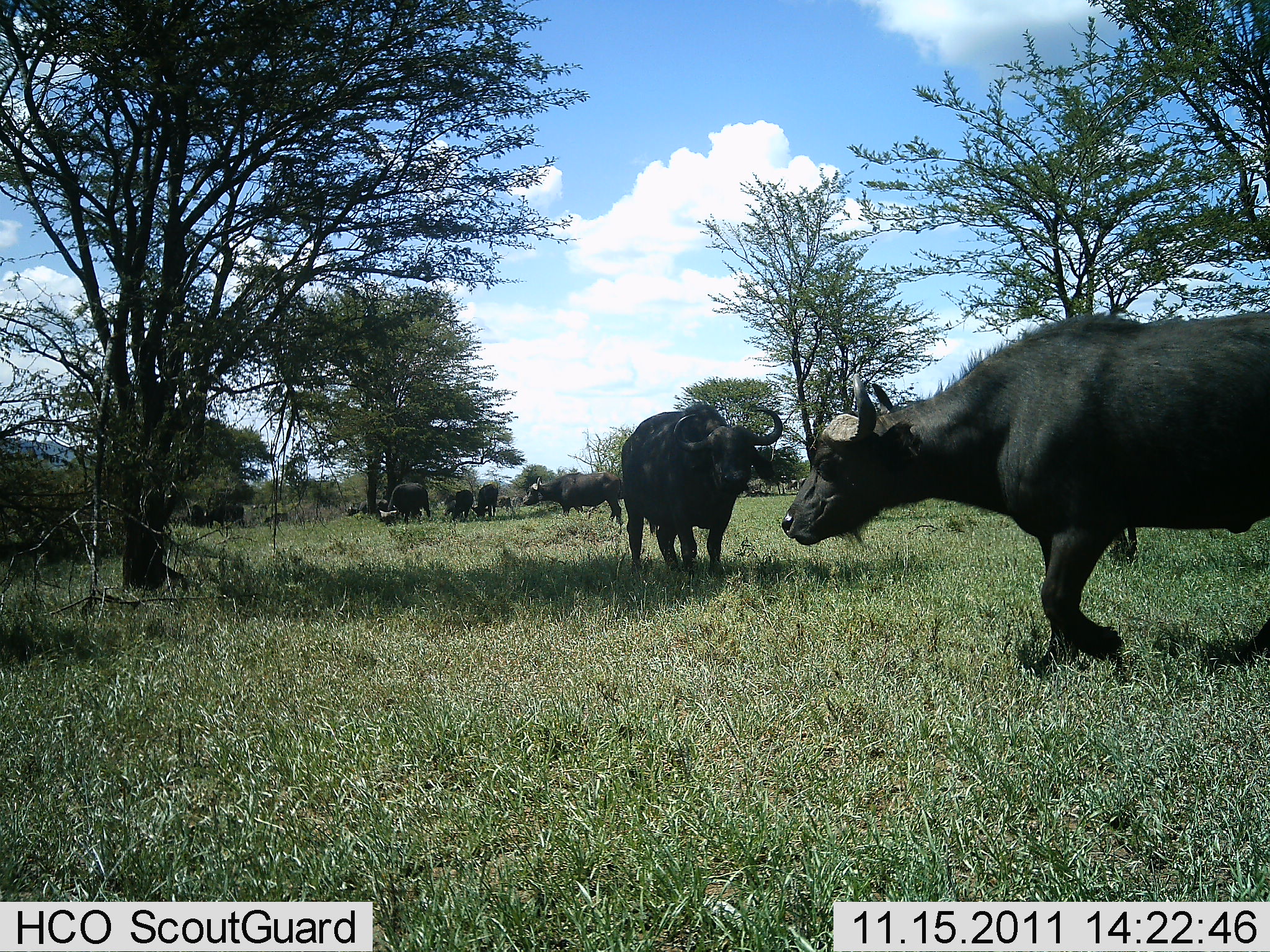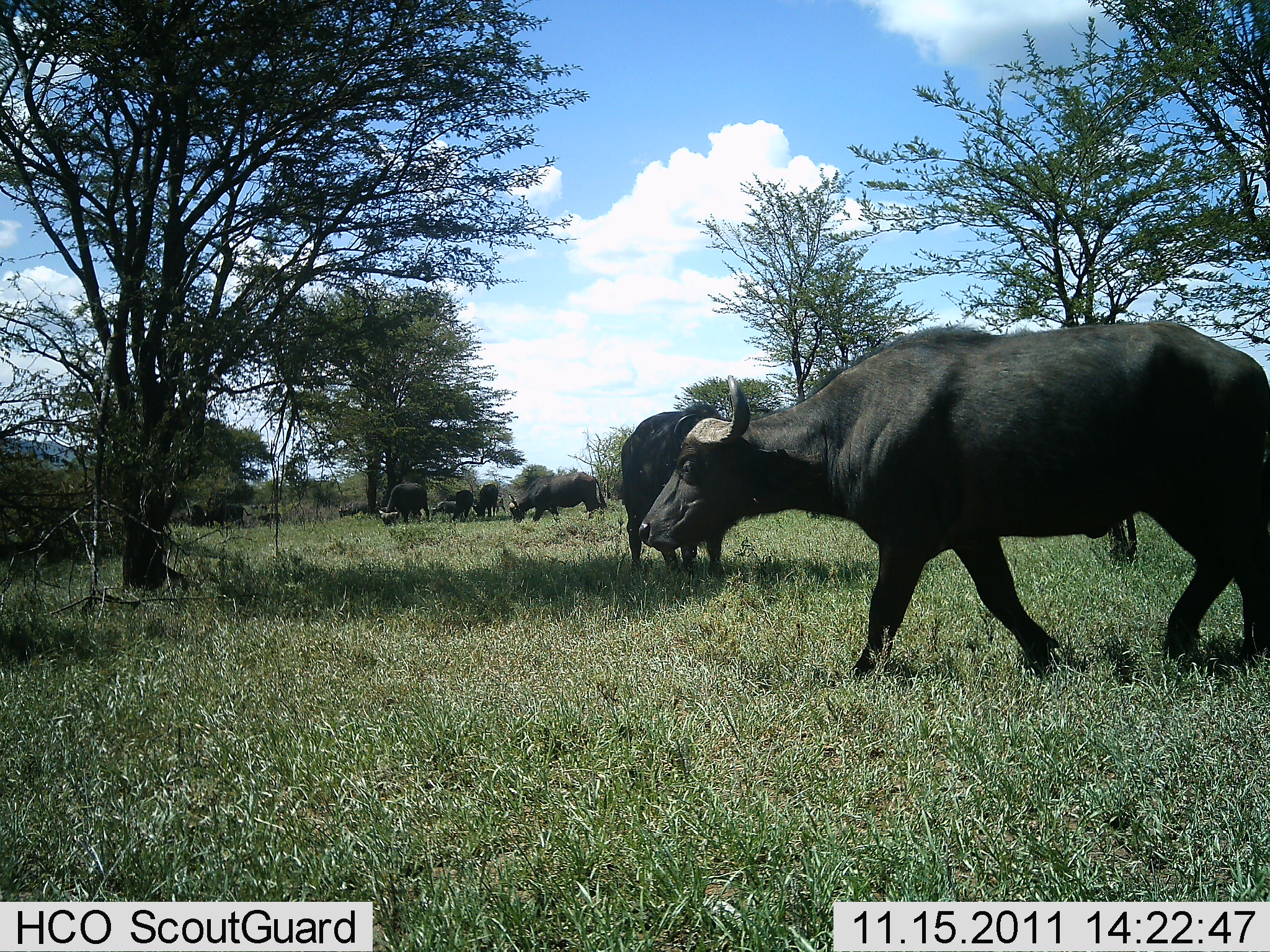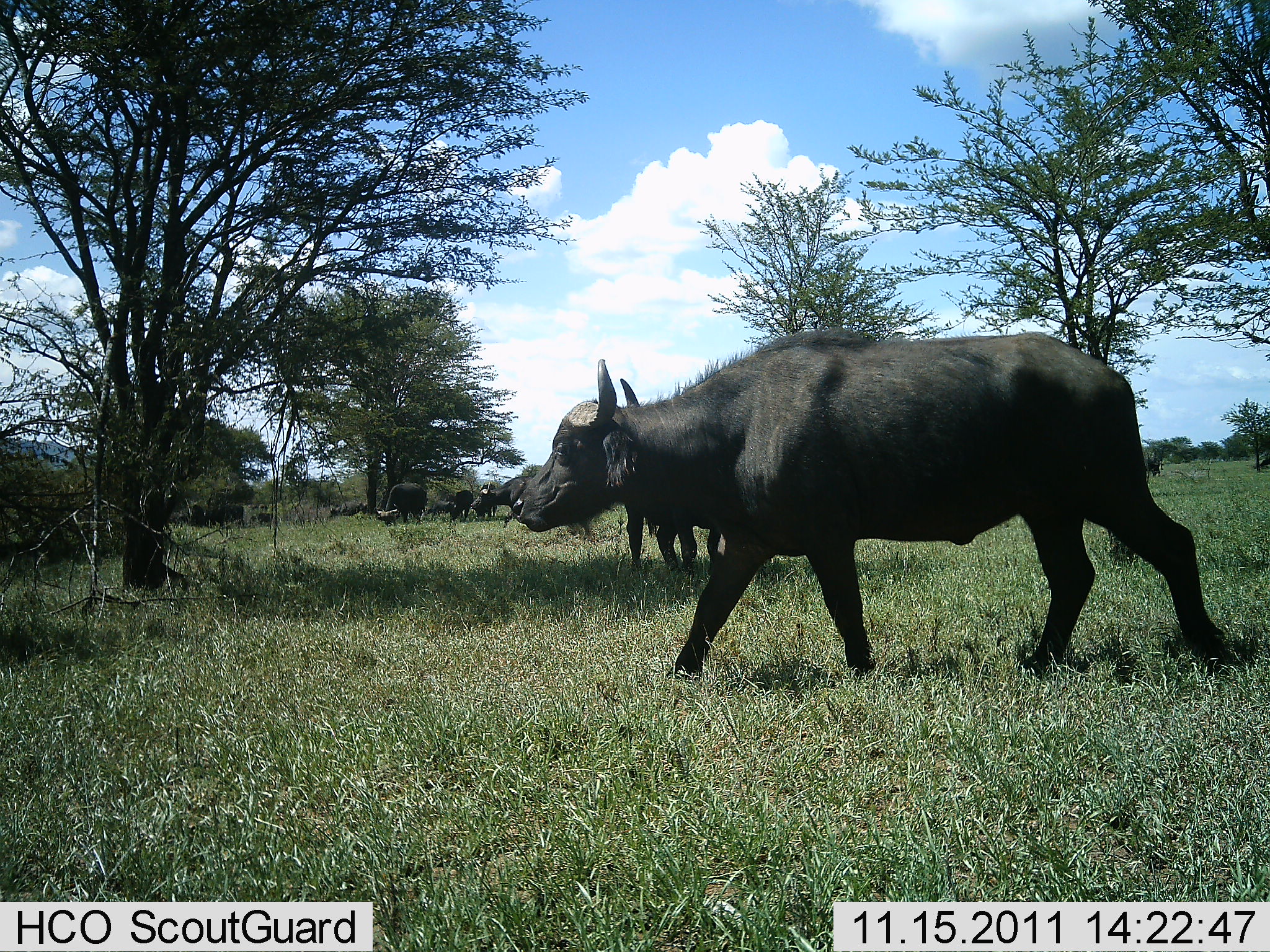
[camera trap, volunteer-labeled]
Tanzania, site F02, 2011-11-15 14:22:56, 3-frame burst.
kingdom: Animalia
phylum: Chordata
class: Mammalia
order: Artiodactyla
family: Bovidae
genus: Syncerus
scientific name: Syncerus caffer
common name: cape buffalo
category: buffalo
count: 10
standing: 82%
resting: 9%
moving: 91%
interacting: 0%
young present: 0%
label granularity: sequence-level